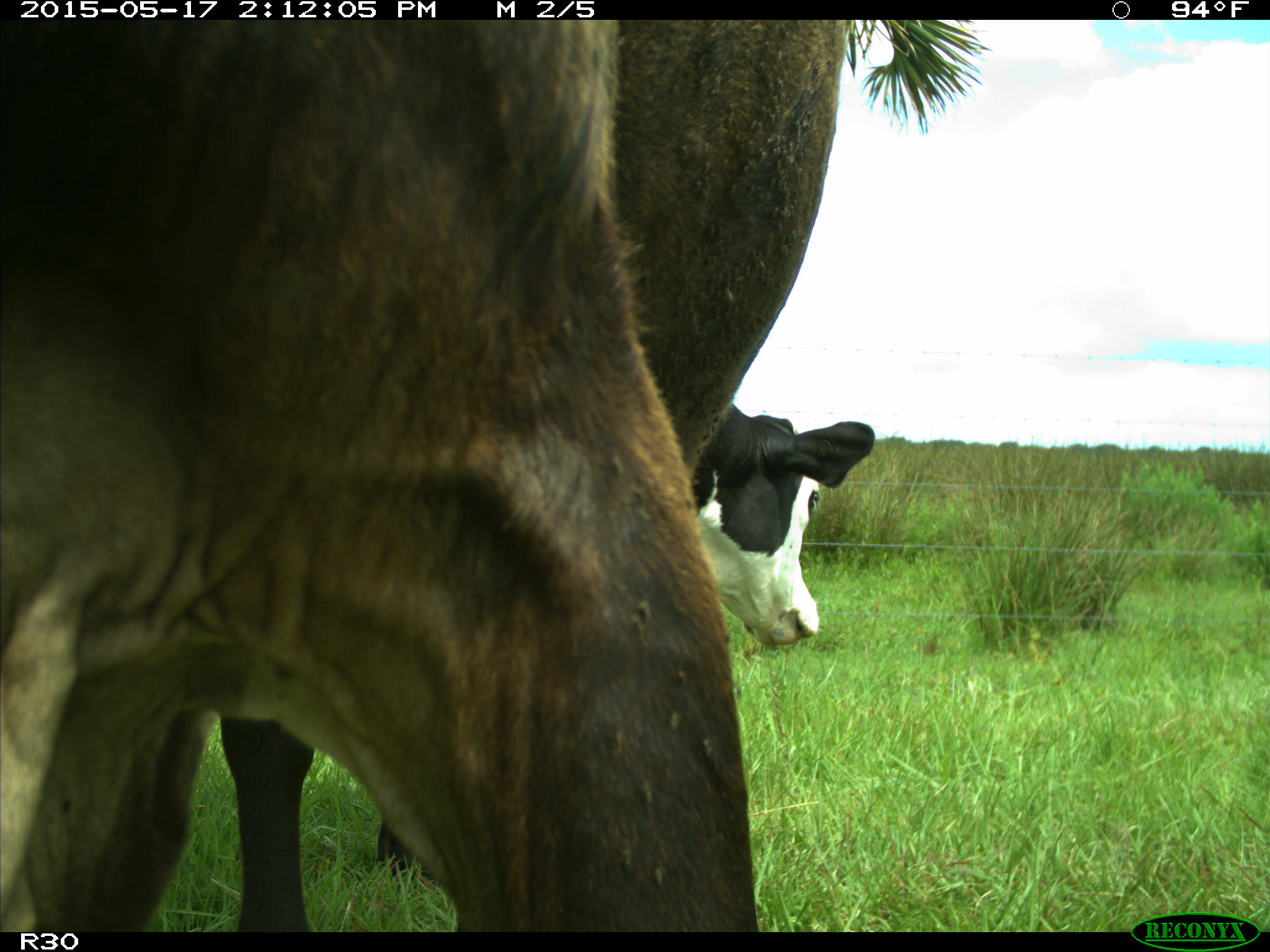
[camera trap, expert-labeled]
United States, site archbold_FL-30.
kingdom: Animalia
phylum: Chordata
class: Mammalia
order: Artiodactyla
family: Bovidae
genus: Bos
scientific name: Bos taurus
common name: domestic cow